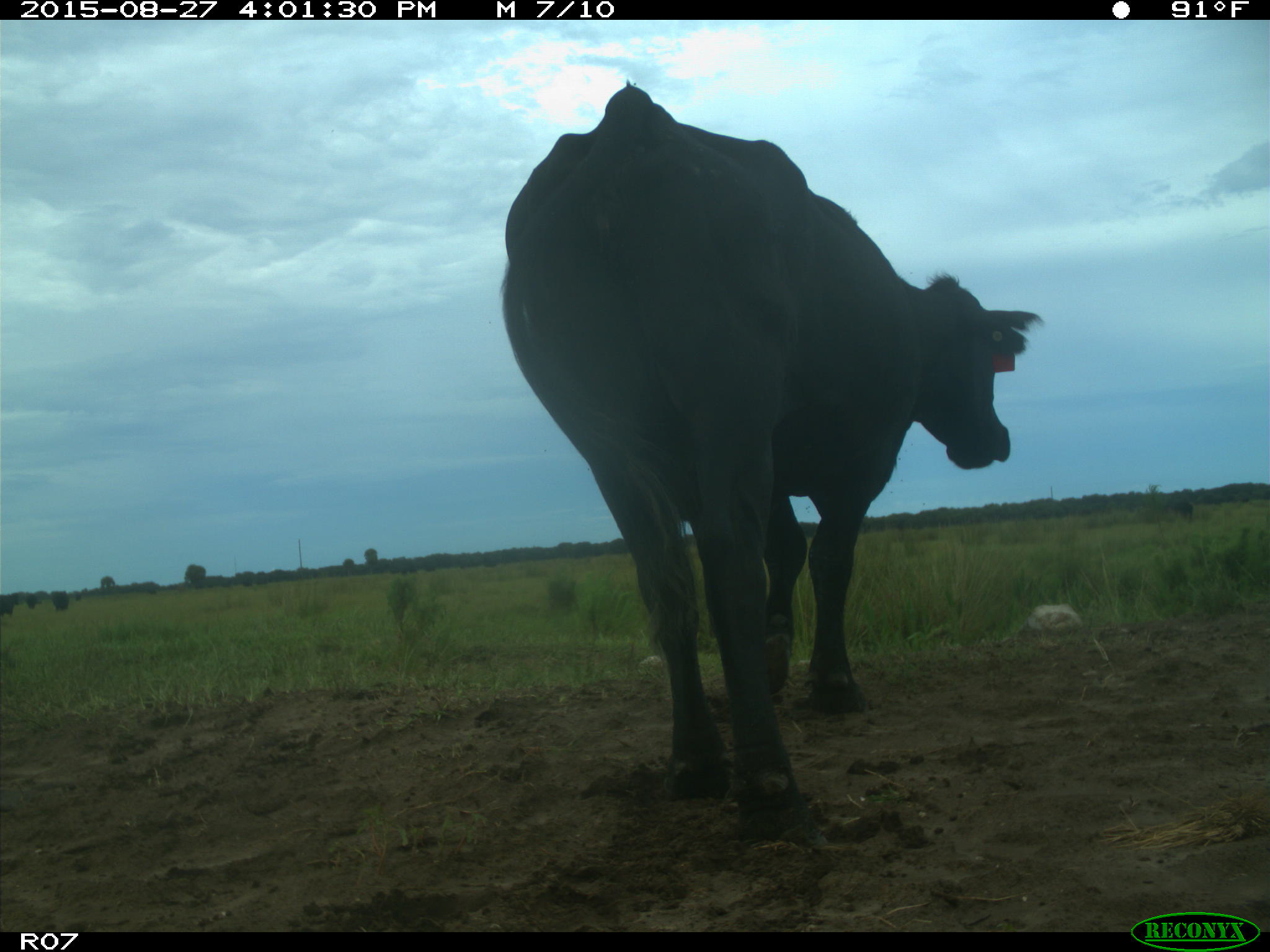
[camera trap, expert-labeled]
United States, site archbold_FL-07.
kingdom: Animalia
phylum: Chordata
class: Mammalia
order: Artiodactyla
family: Bovidae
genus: Bos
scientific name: Bos taurus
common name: domestic cow